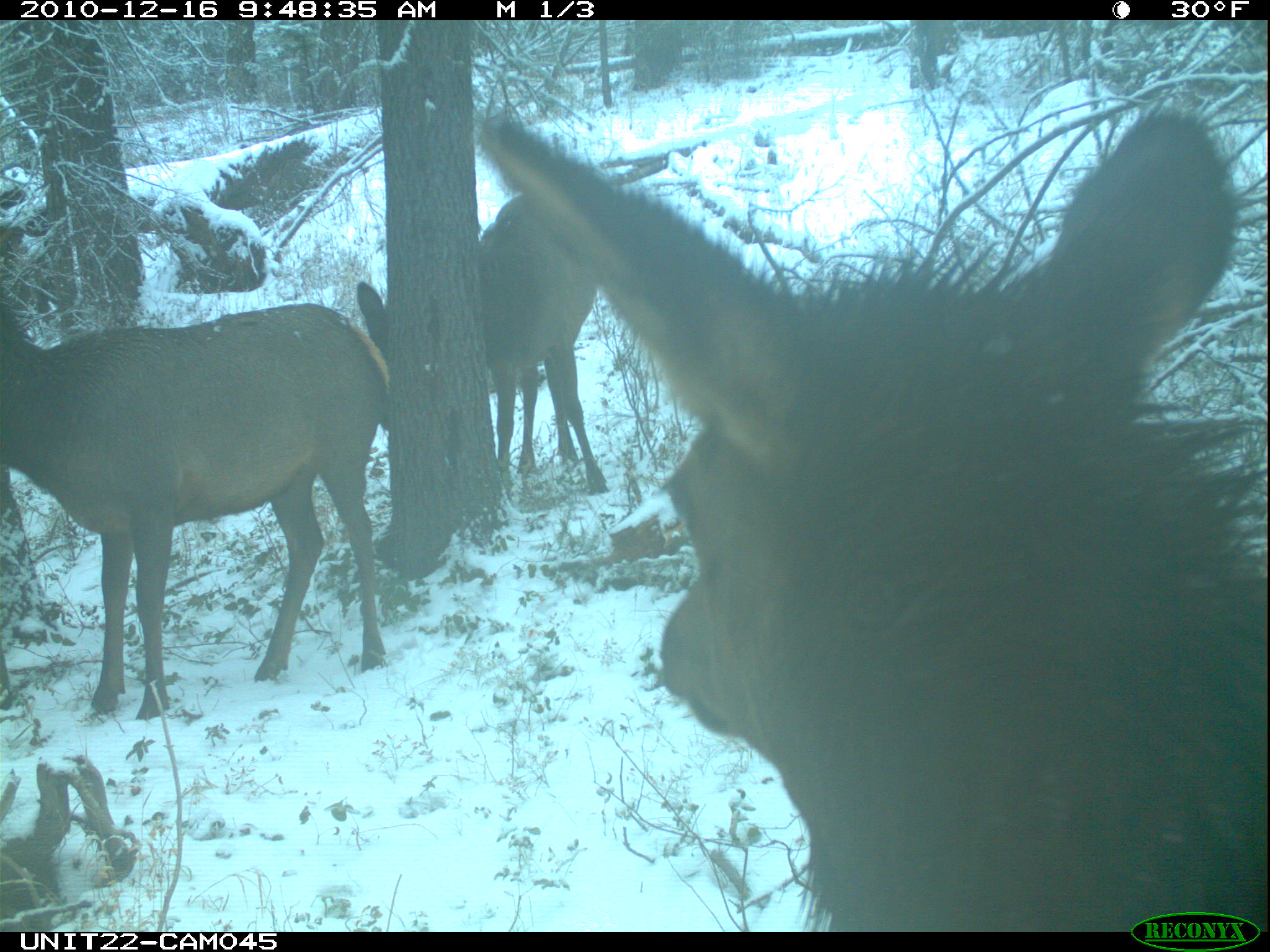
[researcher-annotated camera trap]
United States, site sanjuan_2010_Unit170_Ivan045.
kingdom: Animalia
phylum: Chordata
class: Mammalia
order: Artiodactyla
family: Cervidae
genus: Cervus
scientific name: Cervus elaphus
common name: red deer